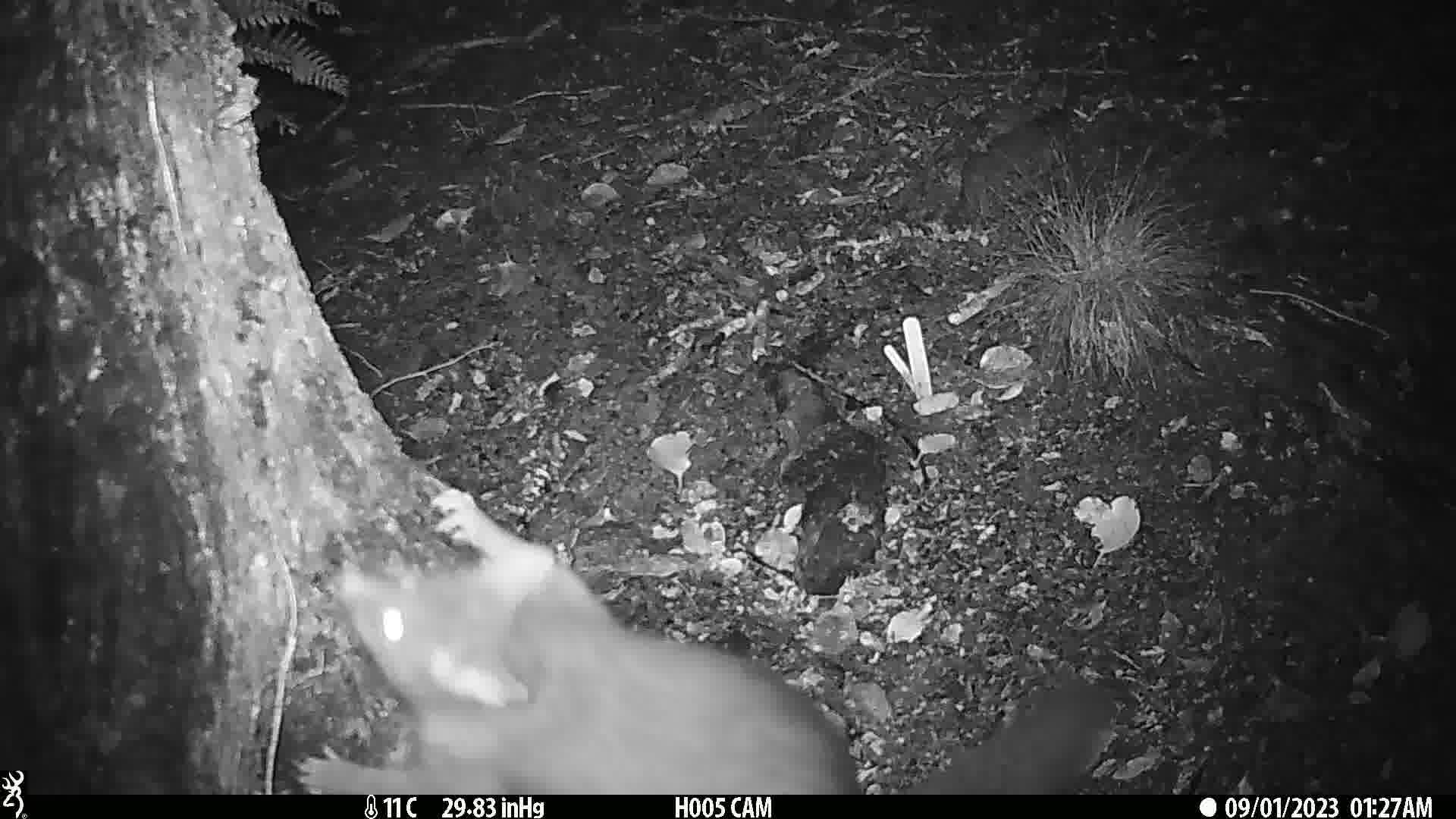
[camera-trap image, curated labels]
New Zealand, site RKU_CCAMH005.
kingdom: Animalia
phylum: Chordata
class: Mammalia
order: Diprotodontia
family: Phalangeridae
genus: Trichosurus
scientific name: Trichosurus vulpecula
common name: common brushtail possum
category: possum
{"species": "possum (common brushtail possum) (Trichosurus vulpecula)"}